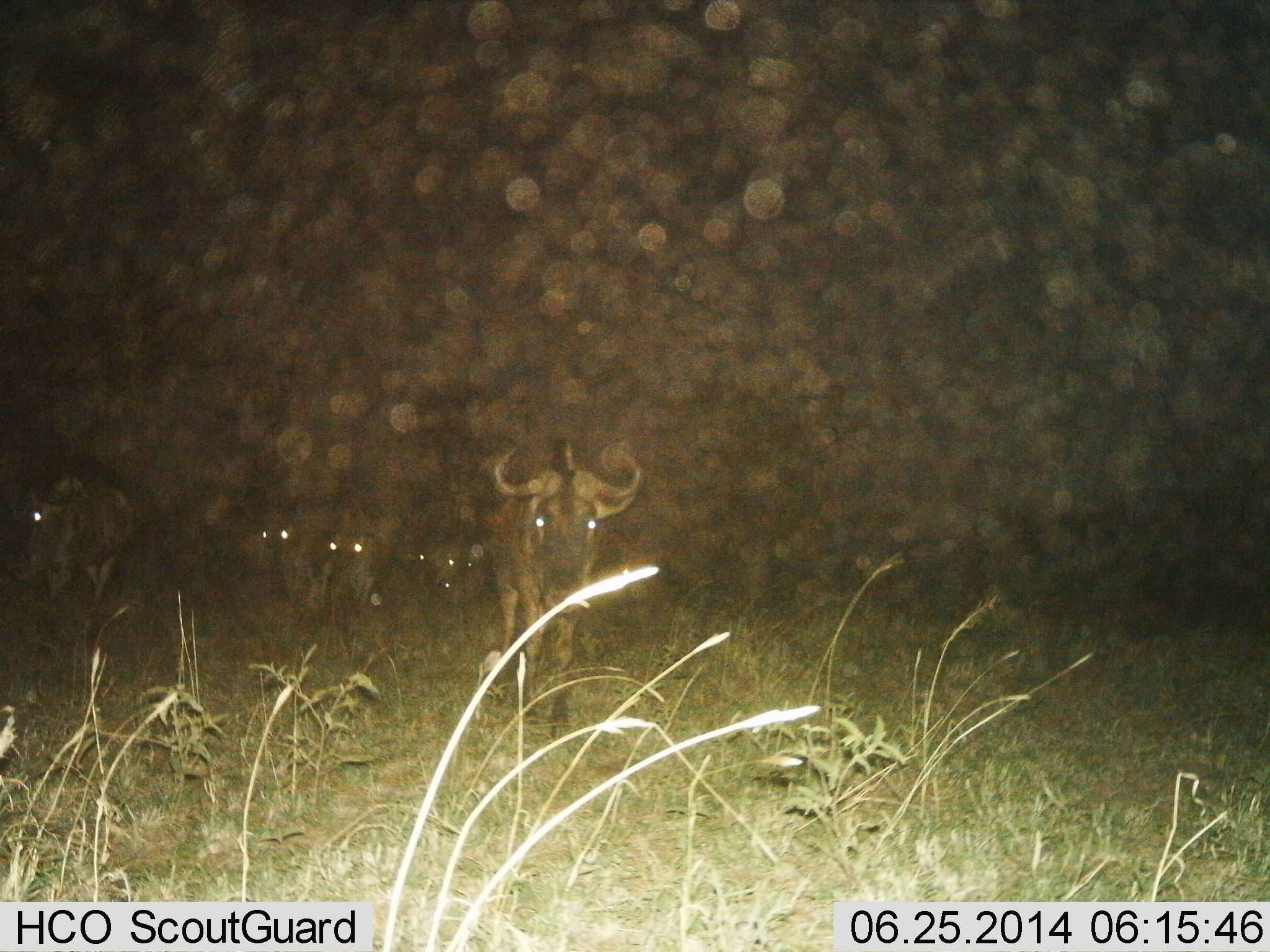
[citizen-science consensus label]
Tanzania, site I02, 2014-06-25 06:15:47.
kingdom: Animalia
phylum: Chordata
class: Mammalia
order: Artiodactyla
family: Bovidae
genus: Connochaetes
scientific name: Connochaetes taurinus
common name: blue wildebeest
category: wildebeest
Wildebeest (blue wildebeest) (Connochaetes taurinus), count 6. Behavior (volunteer vote fractions): standing 30%, resting 0%, moving 80%, interacting 0%. Young present (vote fraction): 0%. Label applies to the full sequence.